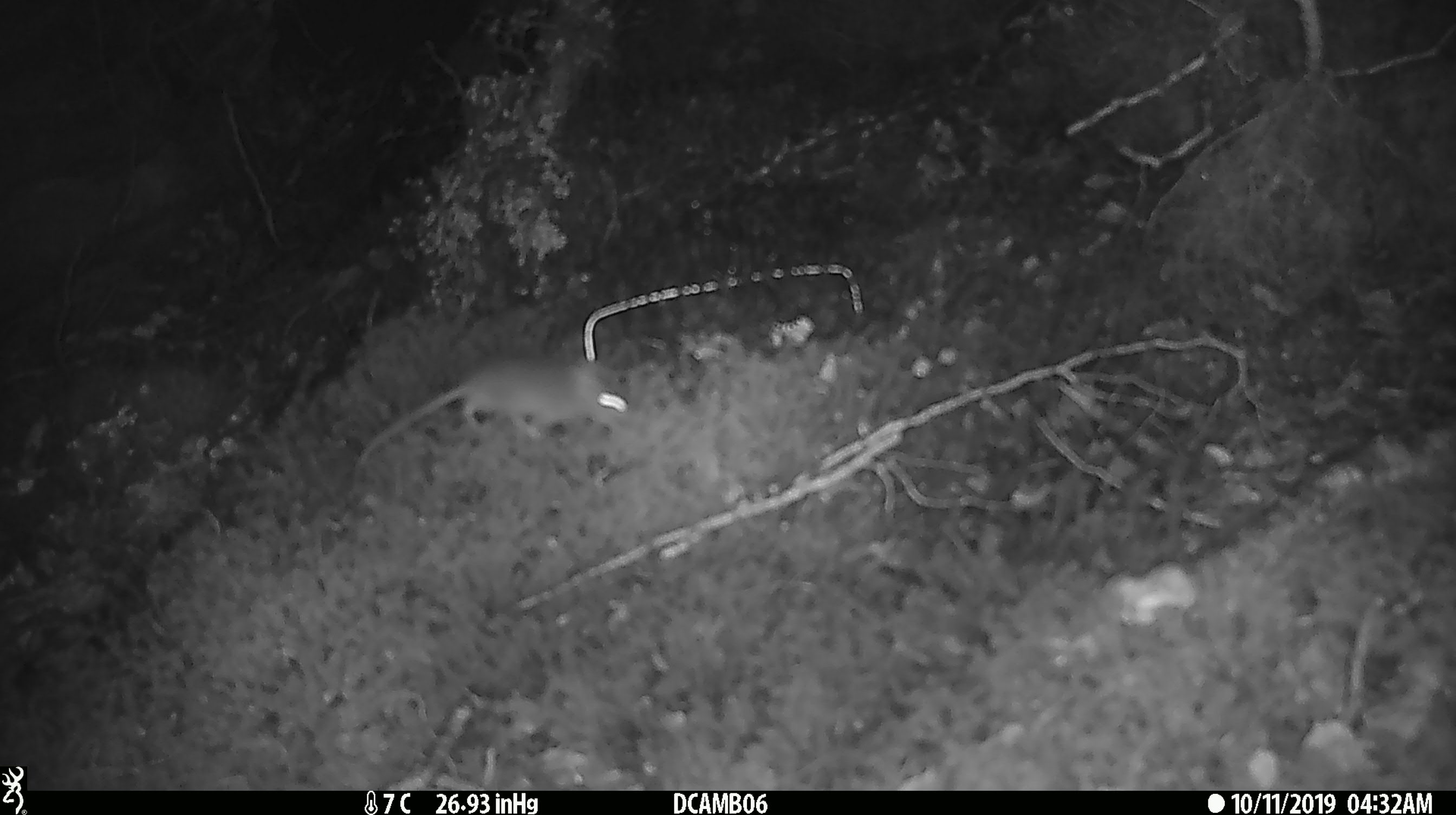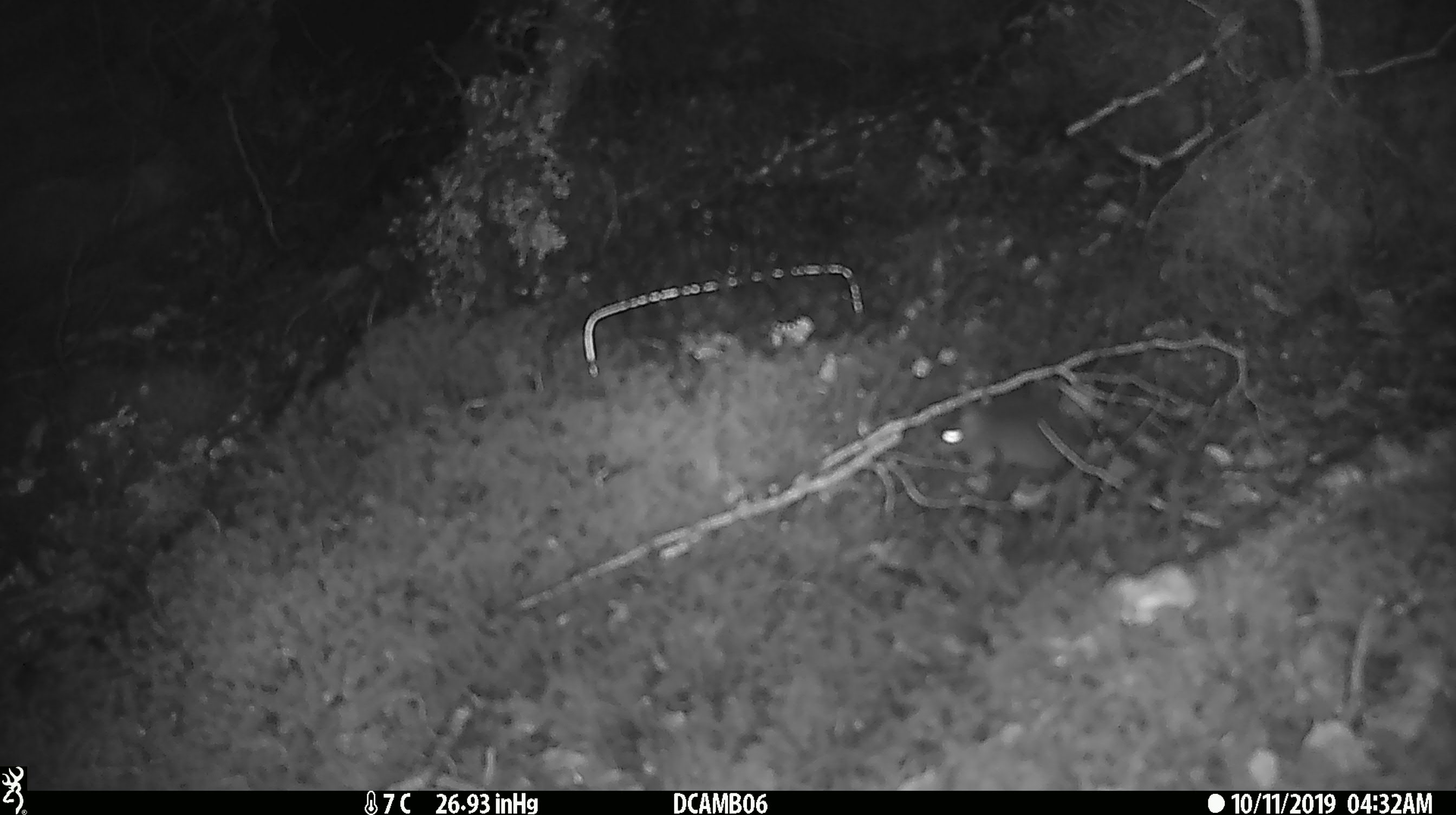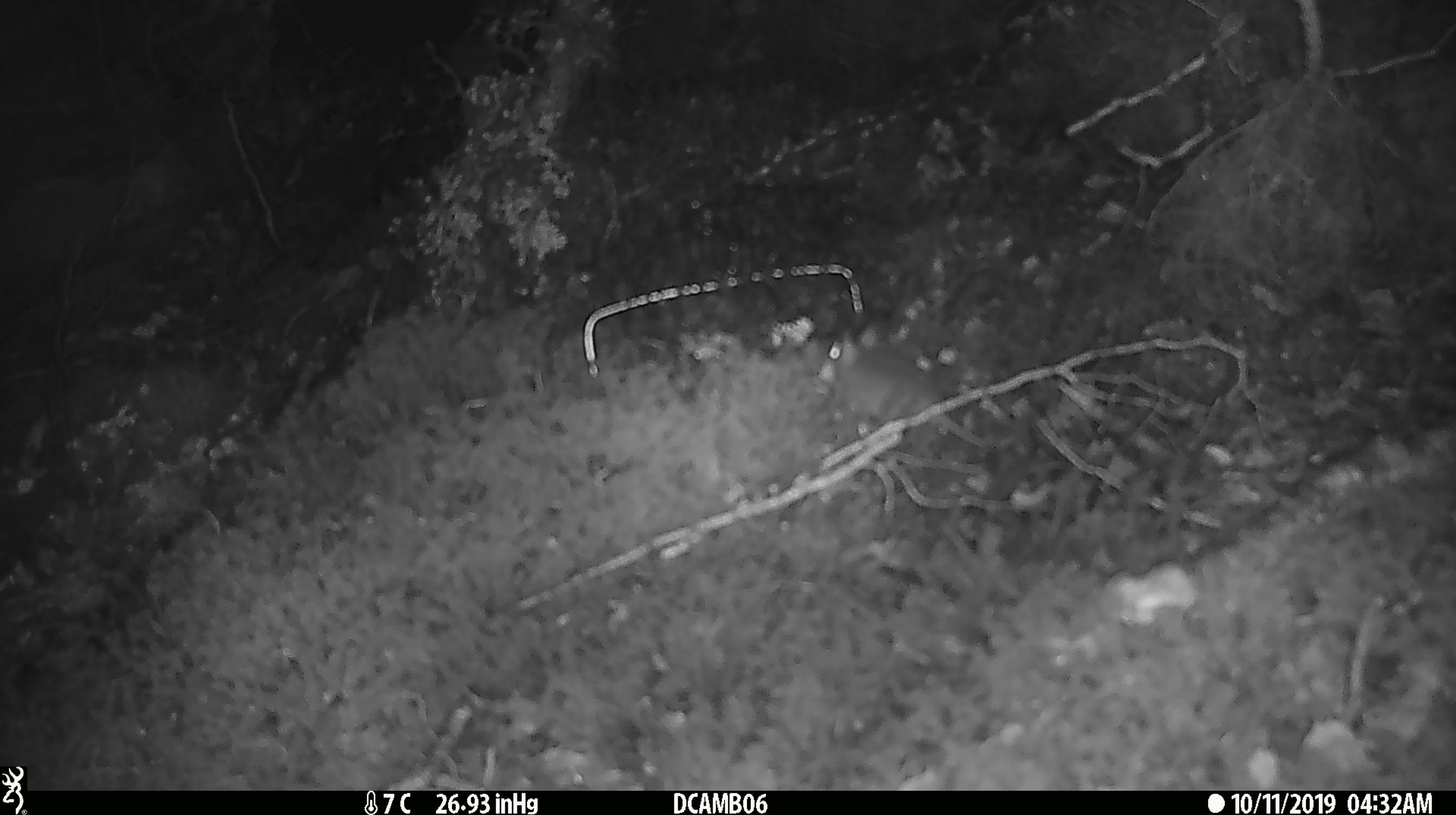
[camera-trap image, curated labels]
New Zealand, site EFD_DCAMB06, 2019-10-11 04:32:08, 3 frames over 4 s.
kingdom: Animalia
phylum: Chordata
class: Mammalia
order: Rodentia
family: Muridae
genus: Mus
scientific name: Mus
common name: mouse